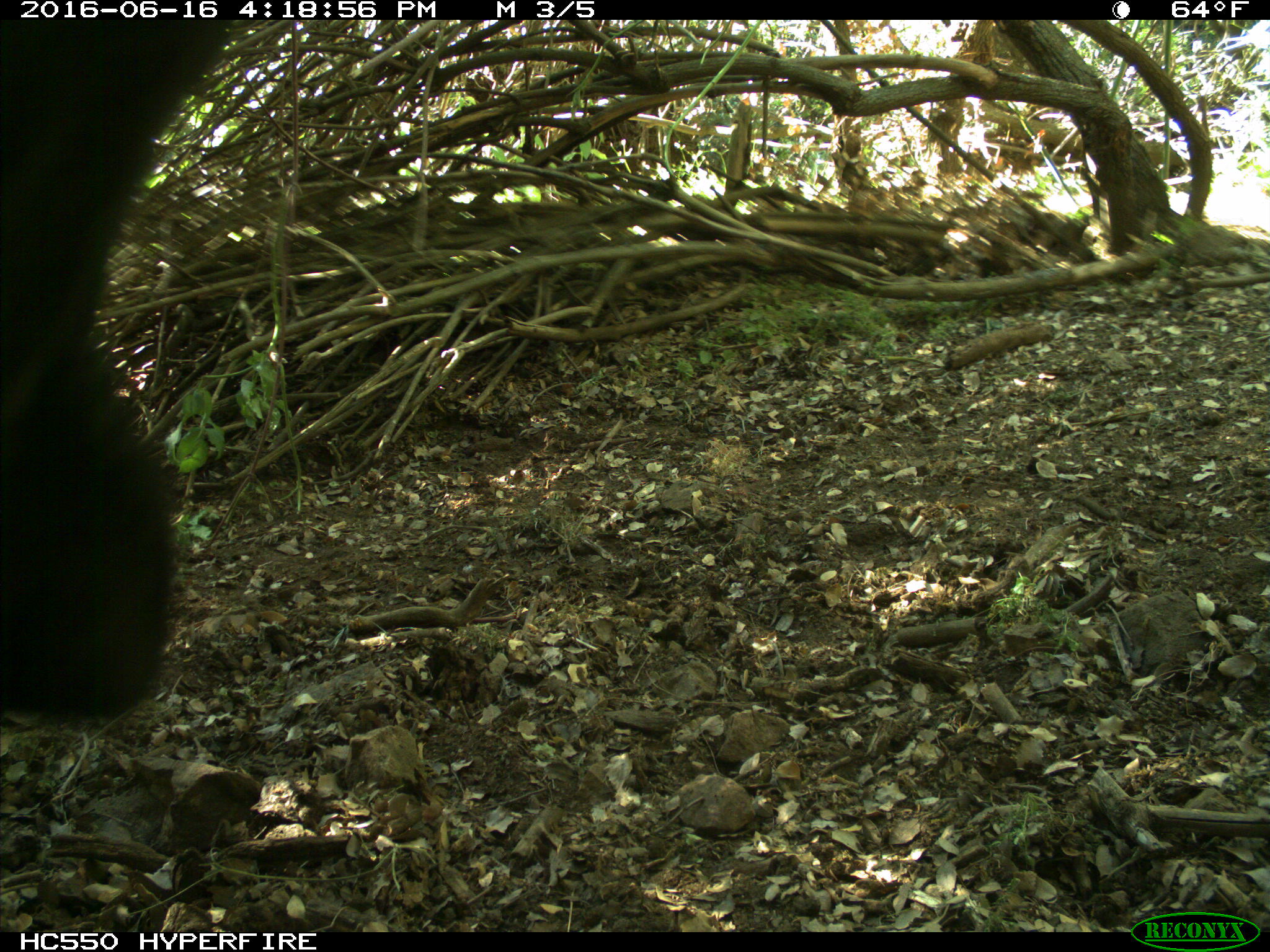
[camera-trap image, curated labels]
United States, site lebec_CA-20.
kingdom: Animalia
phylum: Chordata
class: Mammalia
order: Artiodactyla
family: Bovidae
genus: Bos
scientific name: Bos taurus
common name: domestic cow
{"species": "Bos taurus (domestic cow)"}